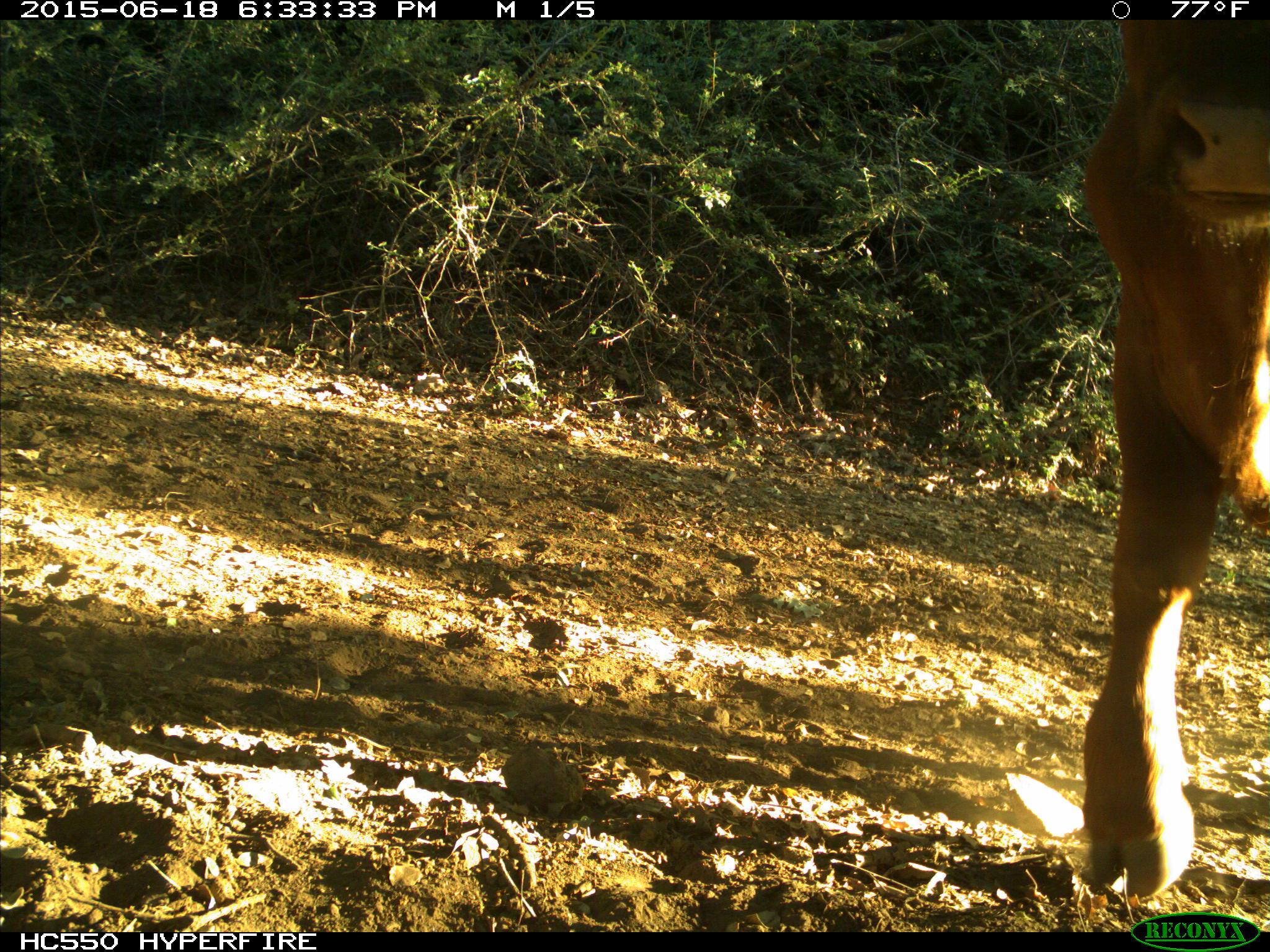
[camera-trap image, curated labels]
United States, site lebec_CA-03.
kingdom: Animalia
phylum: Chordata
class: Mammalia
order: Artiodactyla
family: Bovidae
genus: Bos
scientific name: Bos taurus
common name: domestic cow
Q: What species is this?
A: Bos taurus (domestic cow).